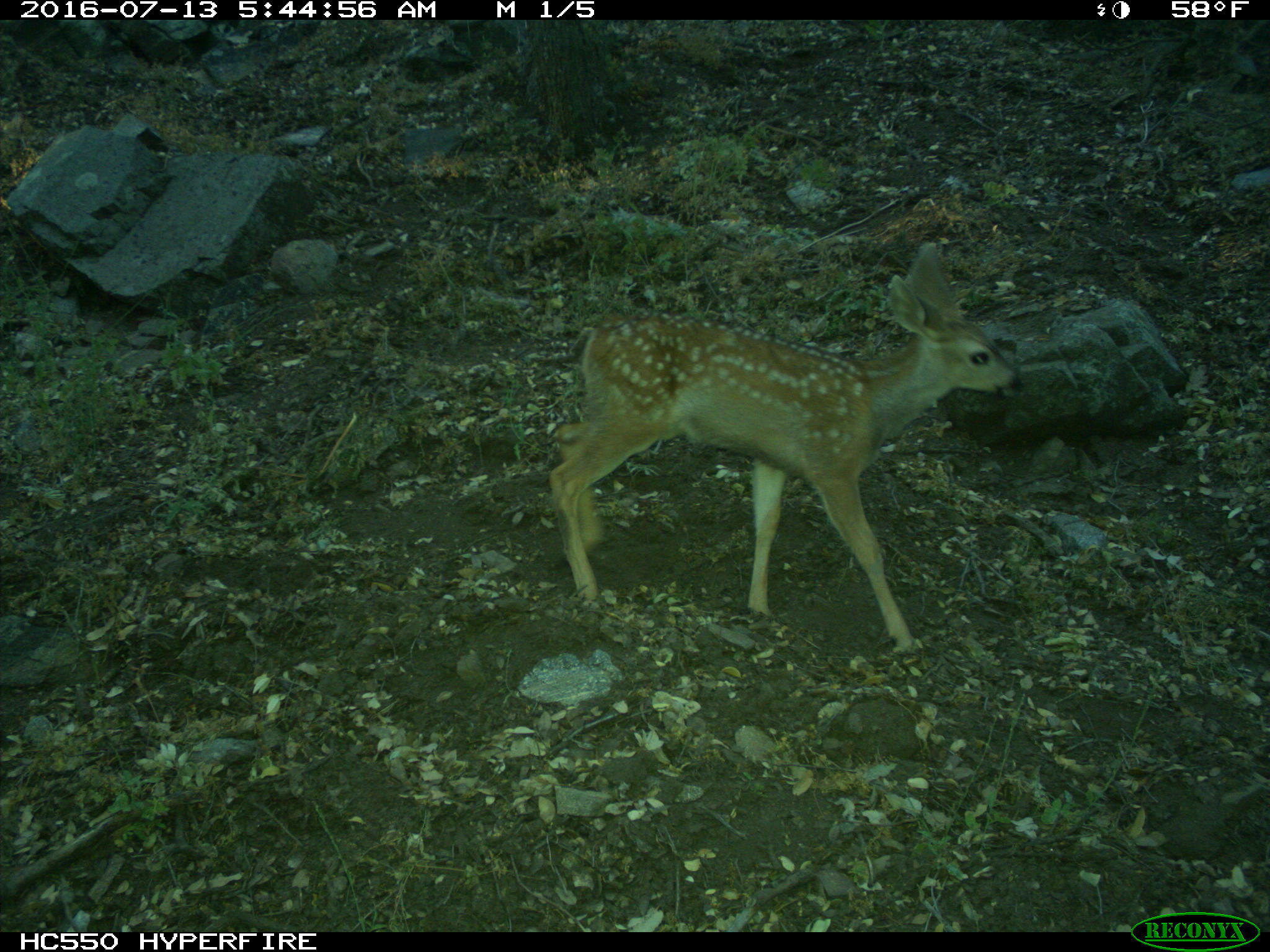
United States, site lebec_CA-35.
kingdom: Animalia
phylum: Chordata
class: Mammalia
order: Artiodactyla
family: Cervidae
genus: Odocoileus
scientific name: Odocoileus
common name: deer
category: unidentified deer